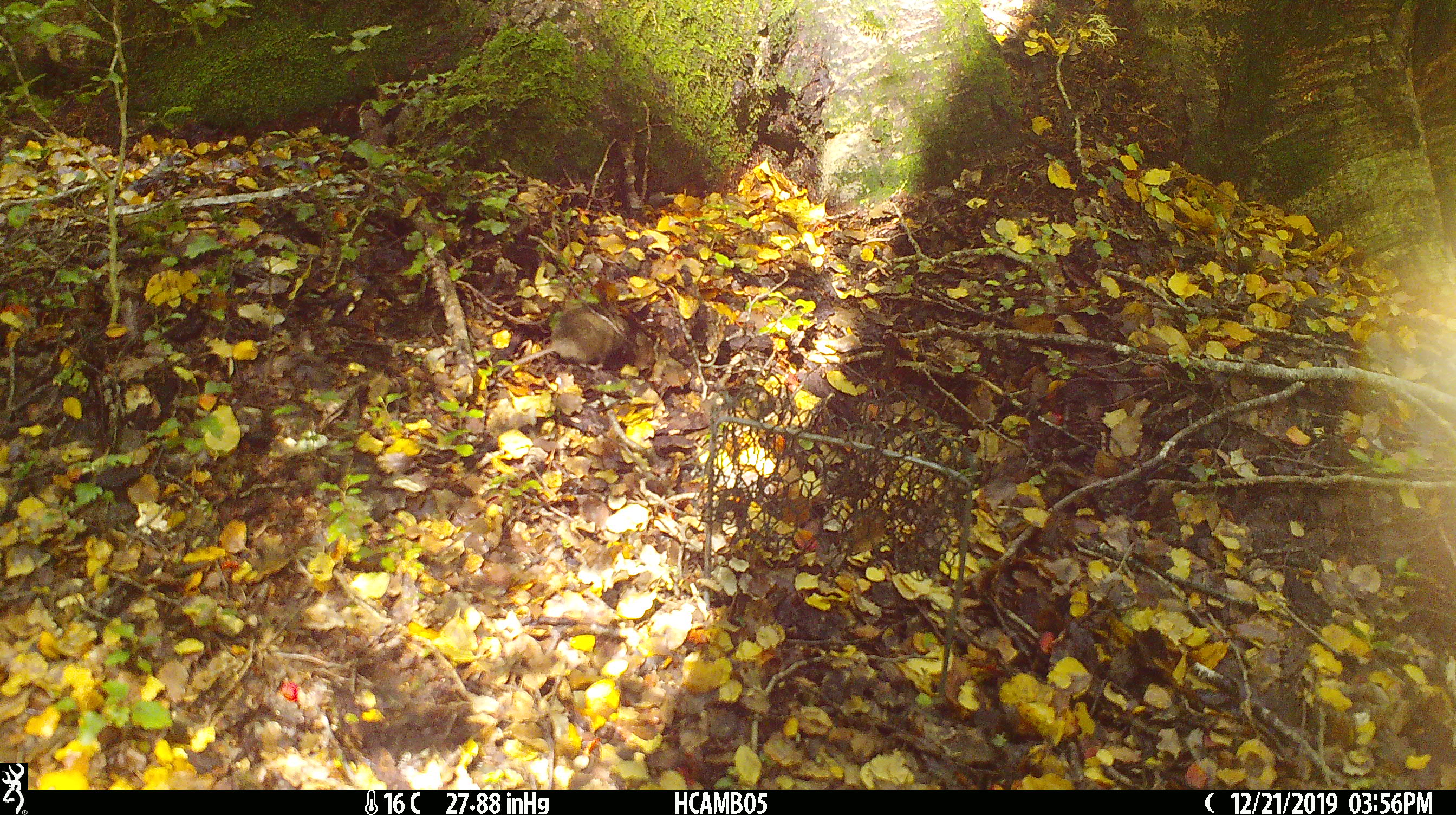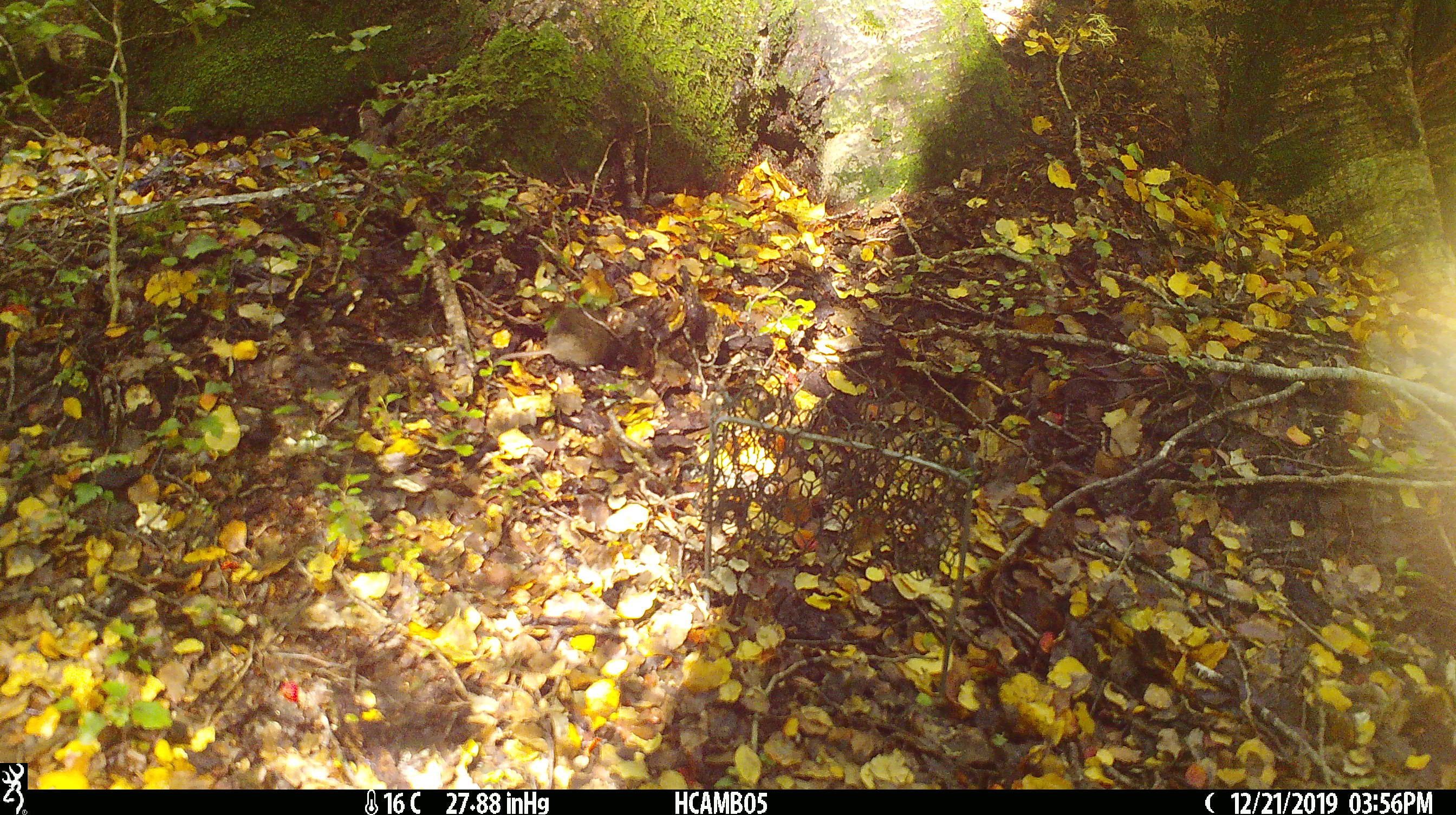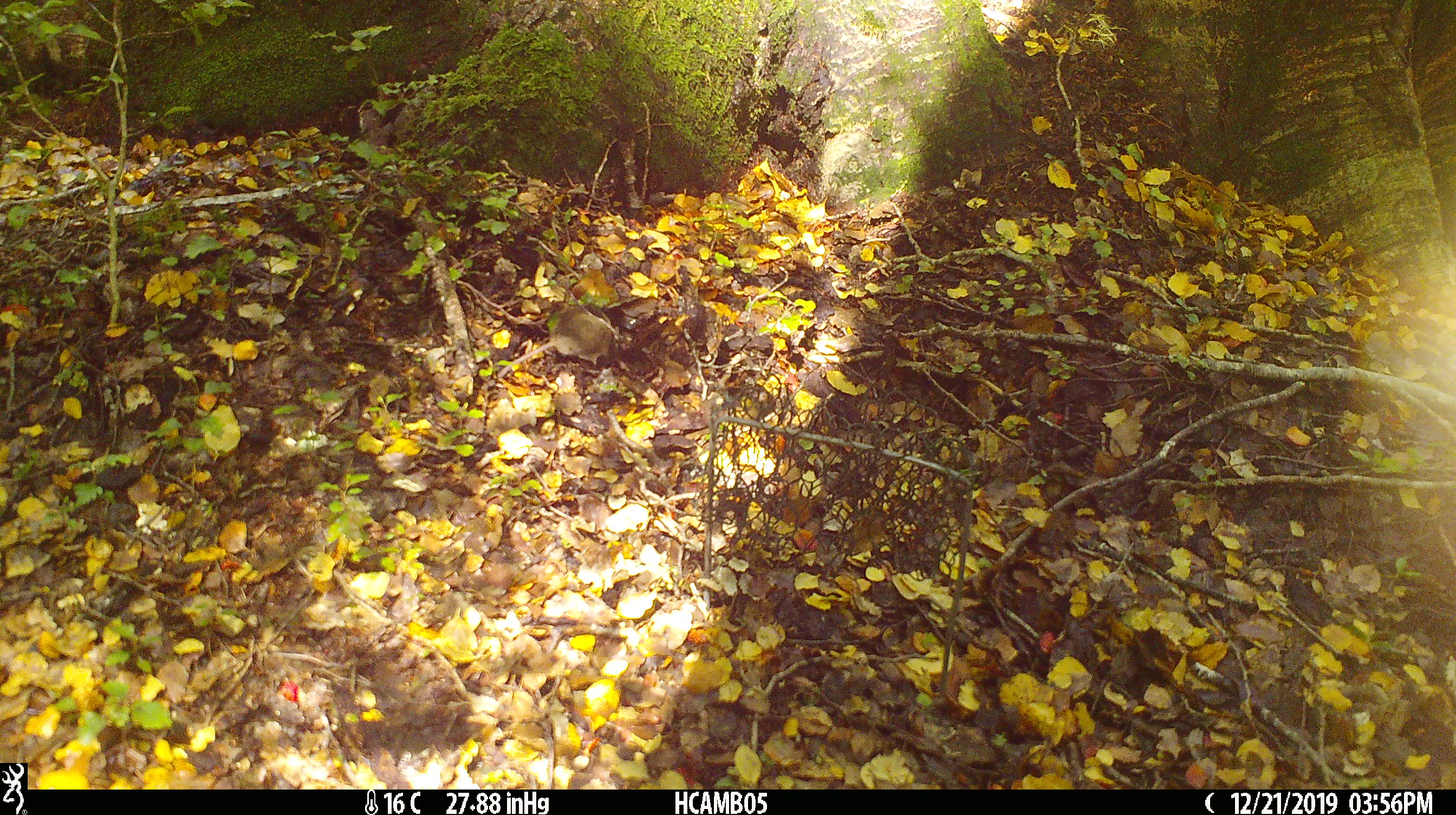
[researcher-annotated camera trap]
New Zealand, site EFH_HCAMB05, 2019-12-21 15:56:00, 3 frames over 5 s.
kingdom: Animalia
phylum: Chordata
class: Mammalia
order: Rodentia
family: Muridae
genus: Mus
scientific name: Mus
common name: mouse